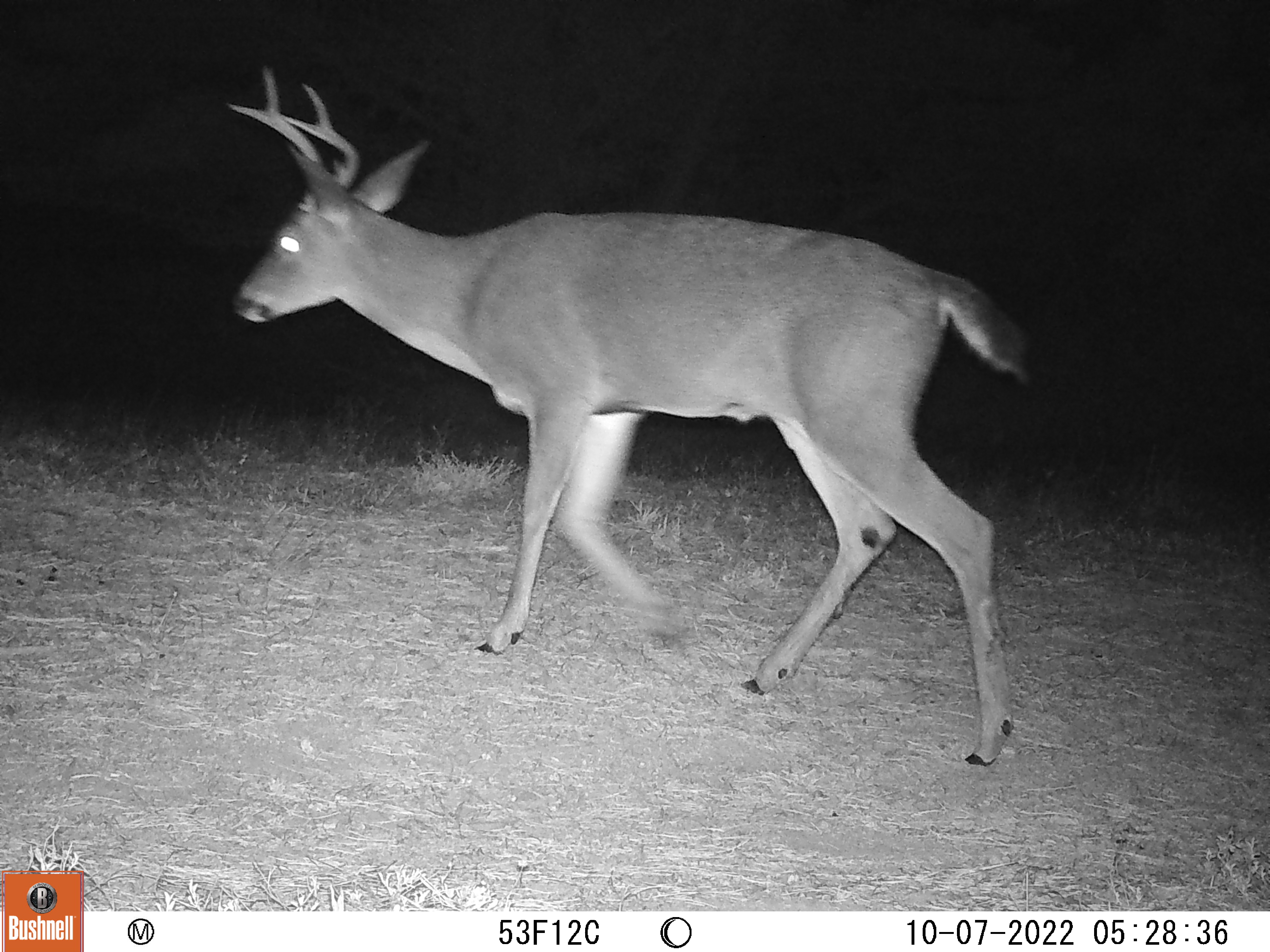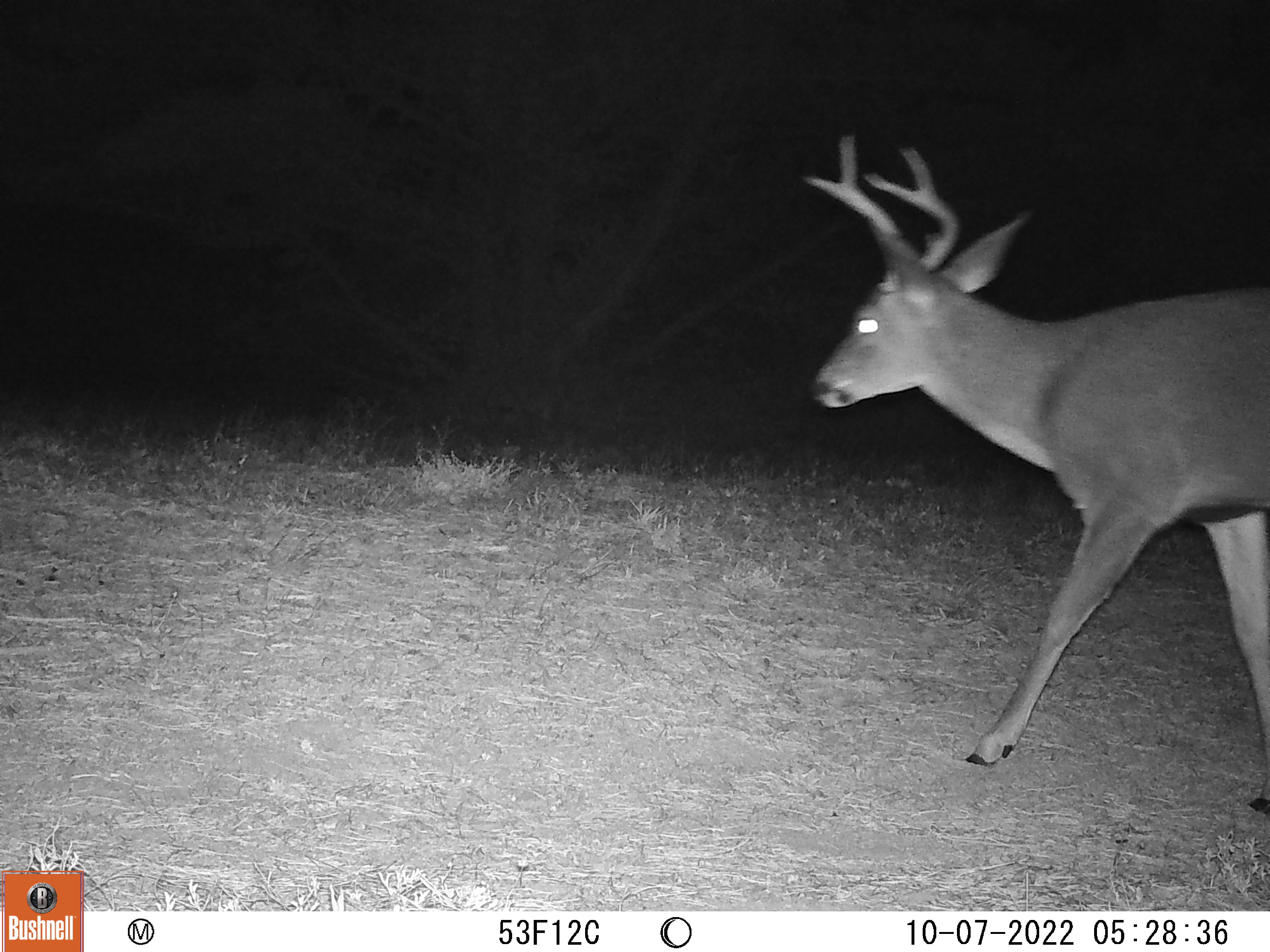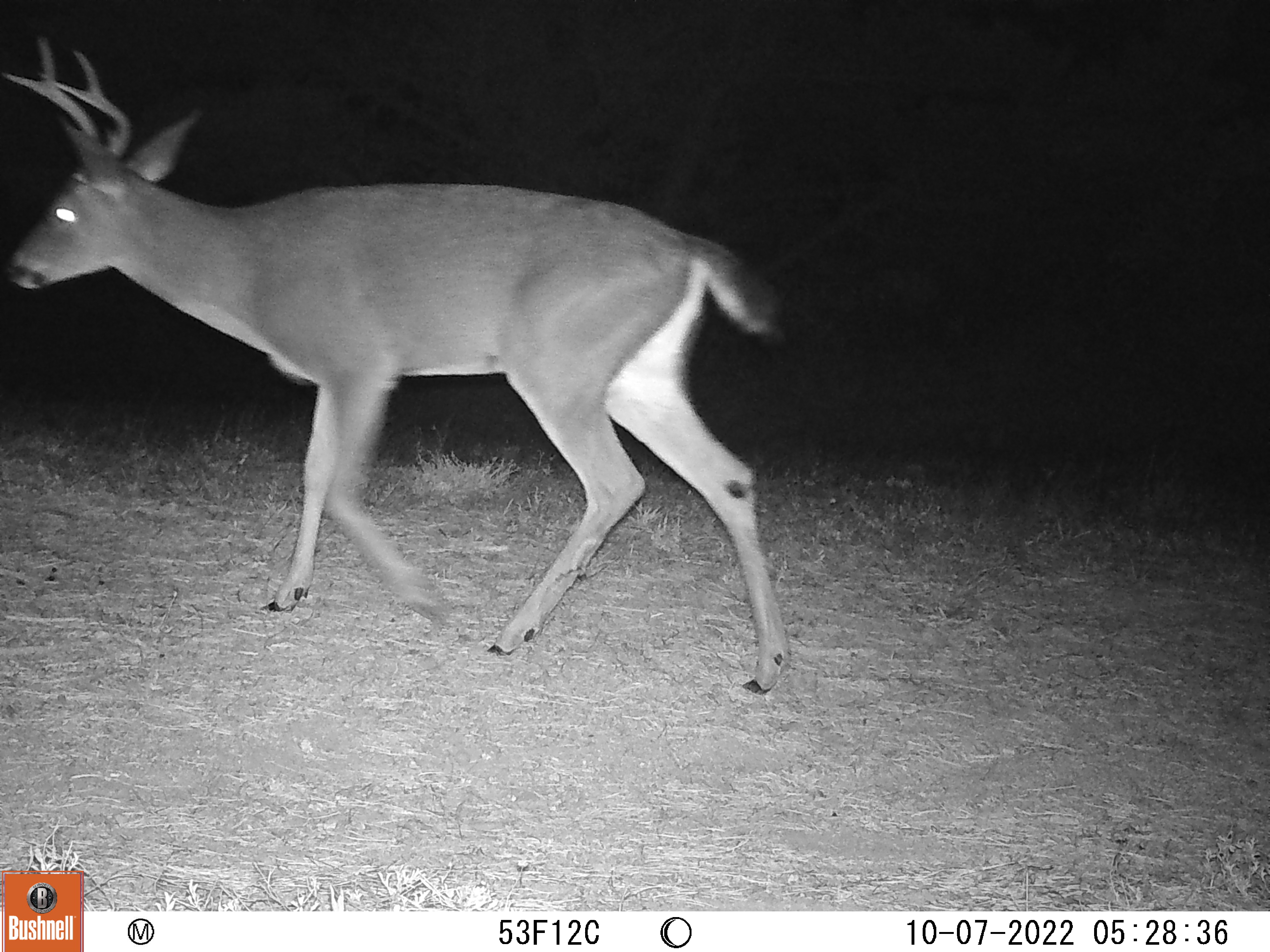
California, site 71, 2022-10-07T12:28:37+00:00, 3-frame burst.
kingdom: Animalia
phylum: Chordata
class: Mammalia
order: Artiodactyla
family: Cervidae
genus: Odocoileus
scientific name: Odocoileus hemionus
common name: mule deer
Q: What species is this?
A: Mule deer (Odocoileus hemionus).